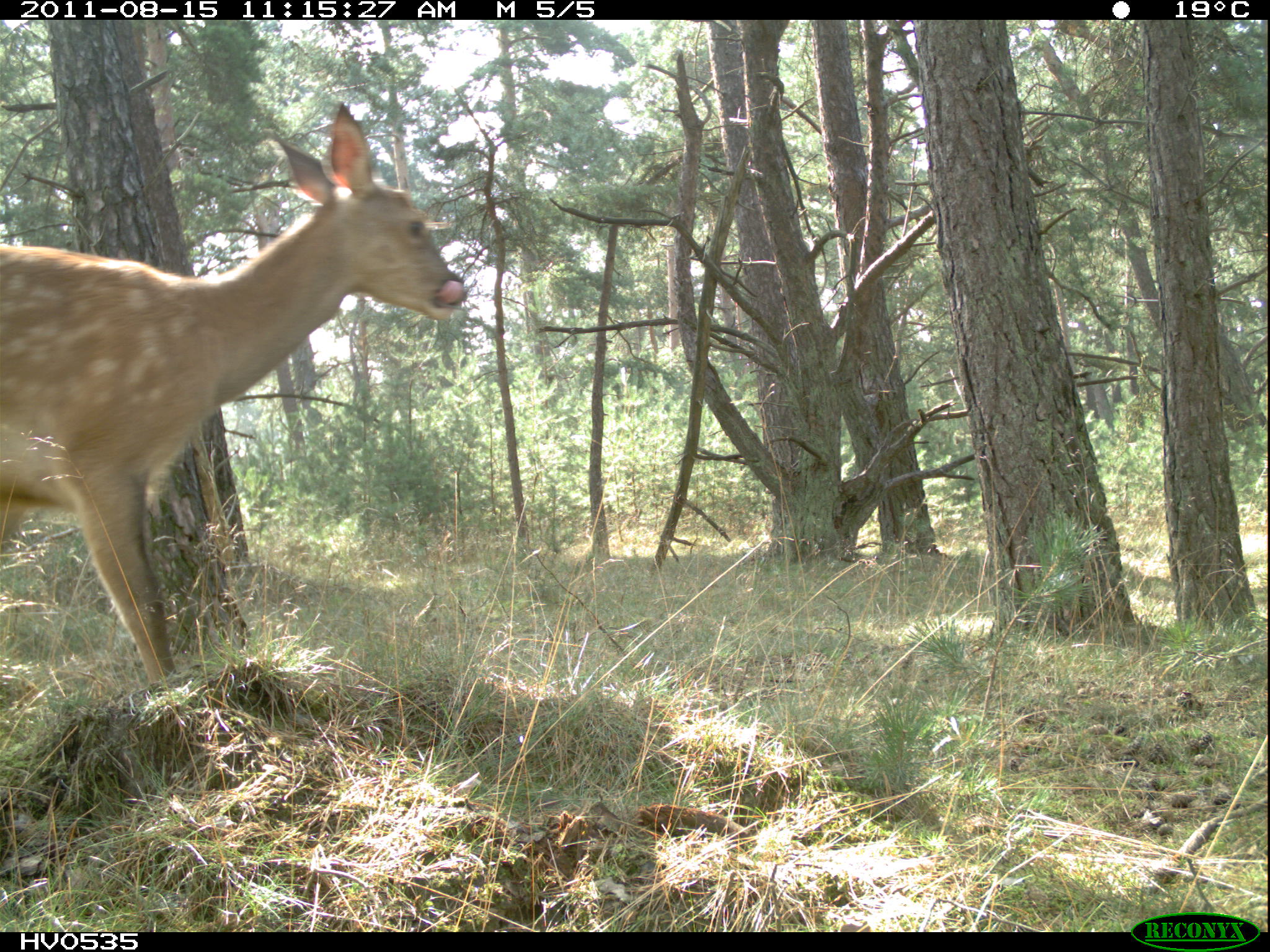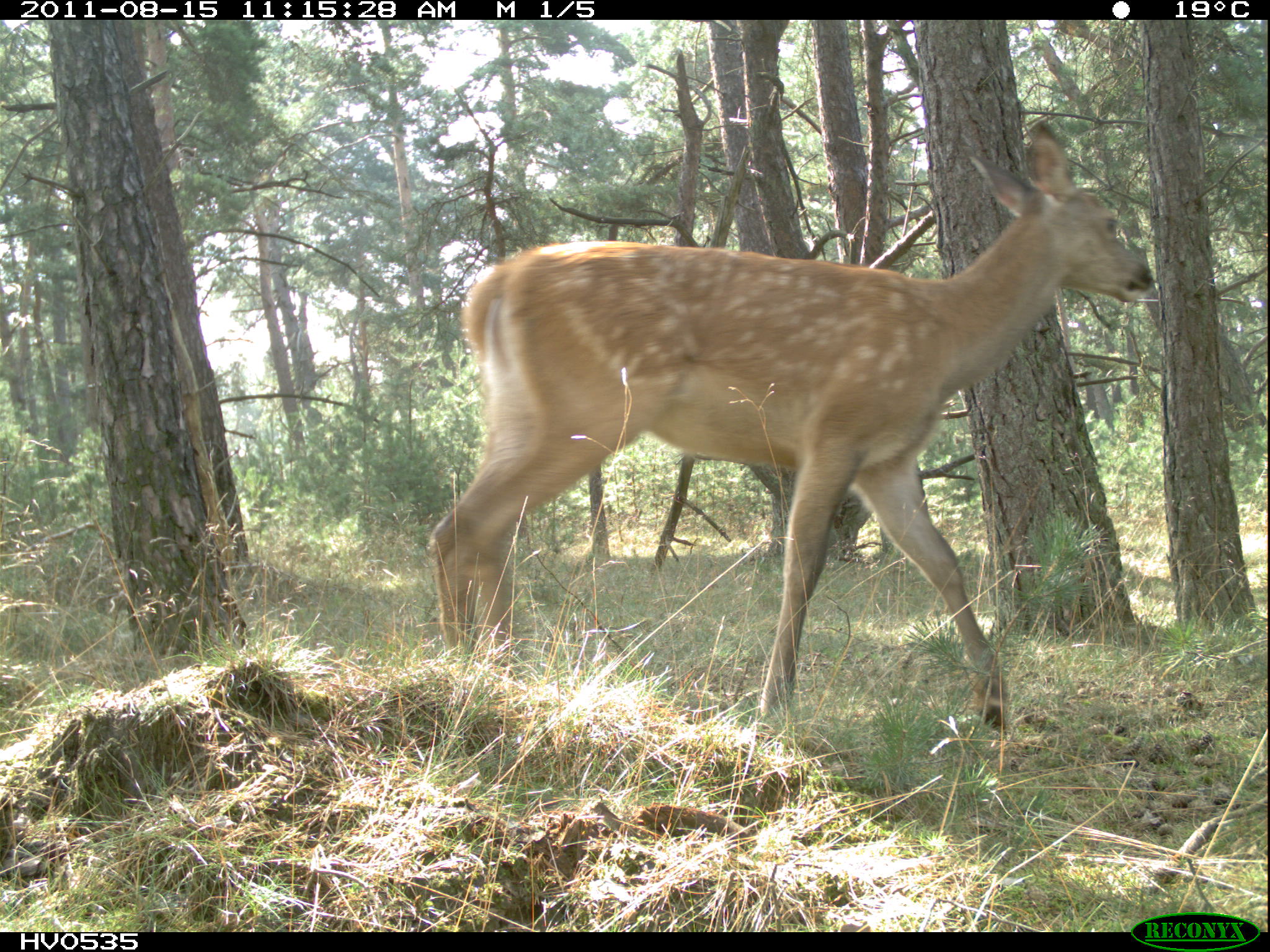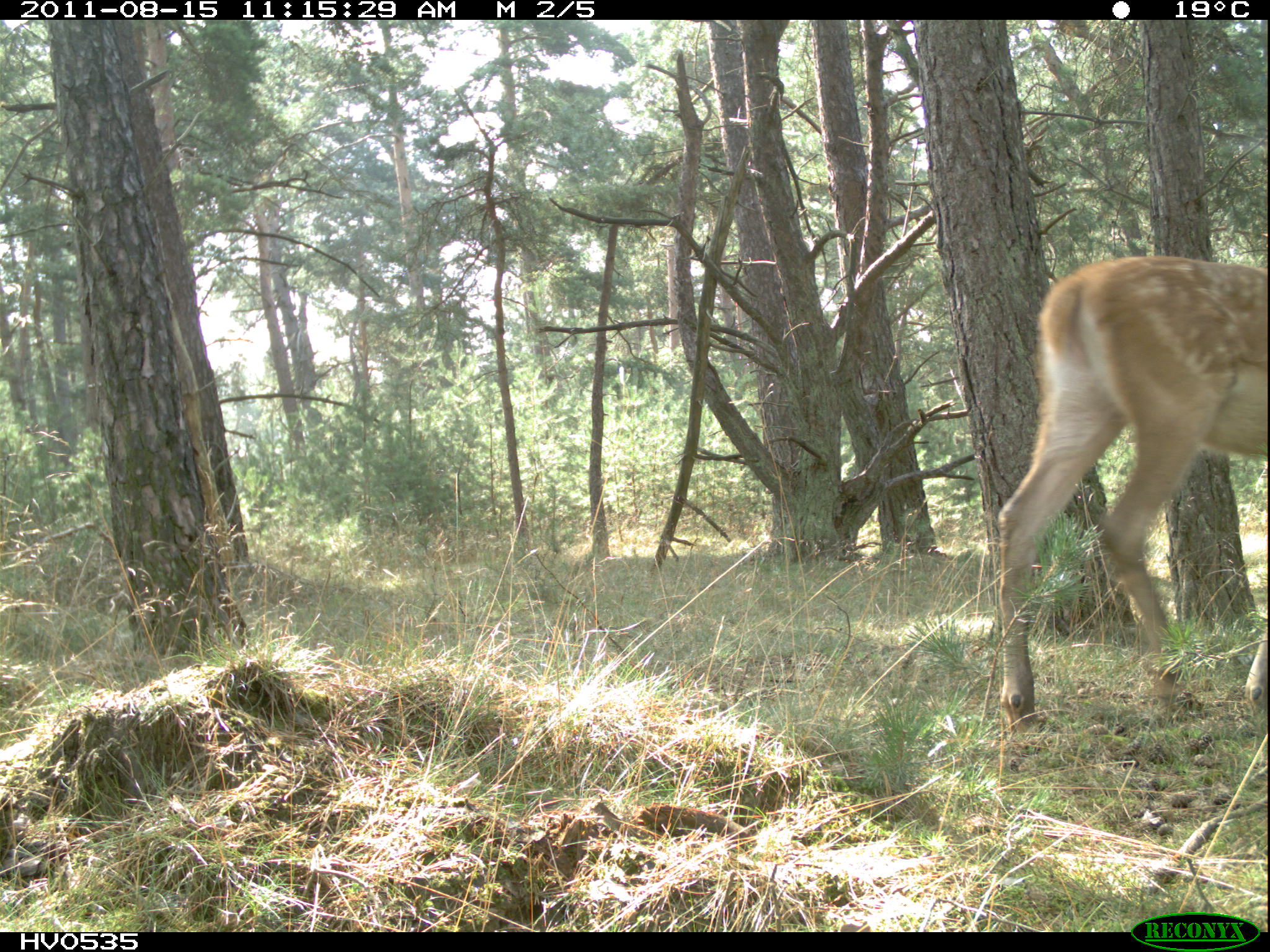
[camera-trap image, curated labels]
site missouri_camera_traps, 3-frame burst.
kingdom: Animalia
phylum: Chordata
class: Mammalia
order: Artiodactyla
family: Cervidae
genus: Cervus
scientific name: Cervus elaphus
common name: red deer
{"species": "red deer (Cervus elaphus)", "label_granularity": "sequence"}